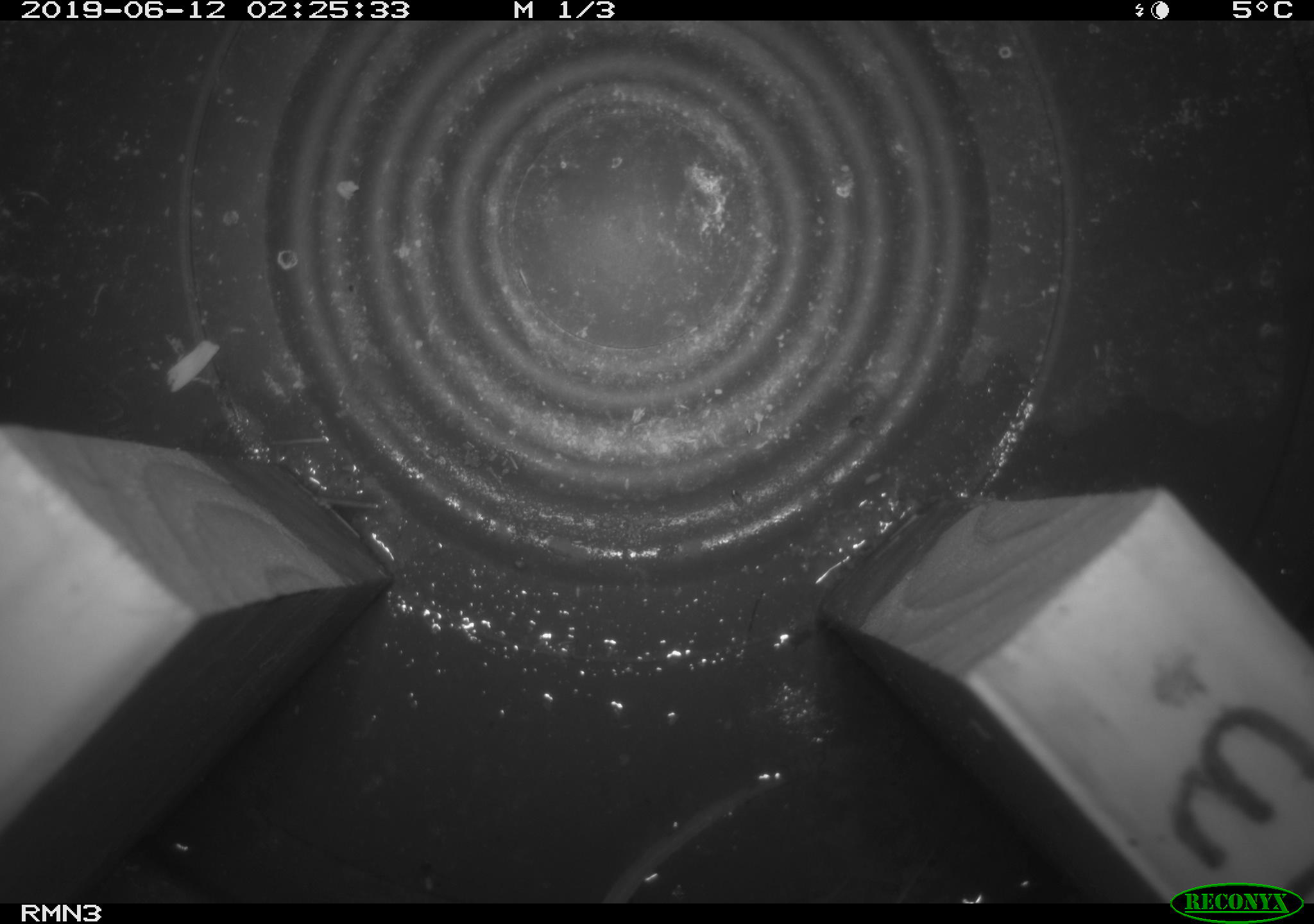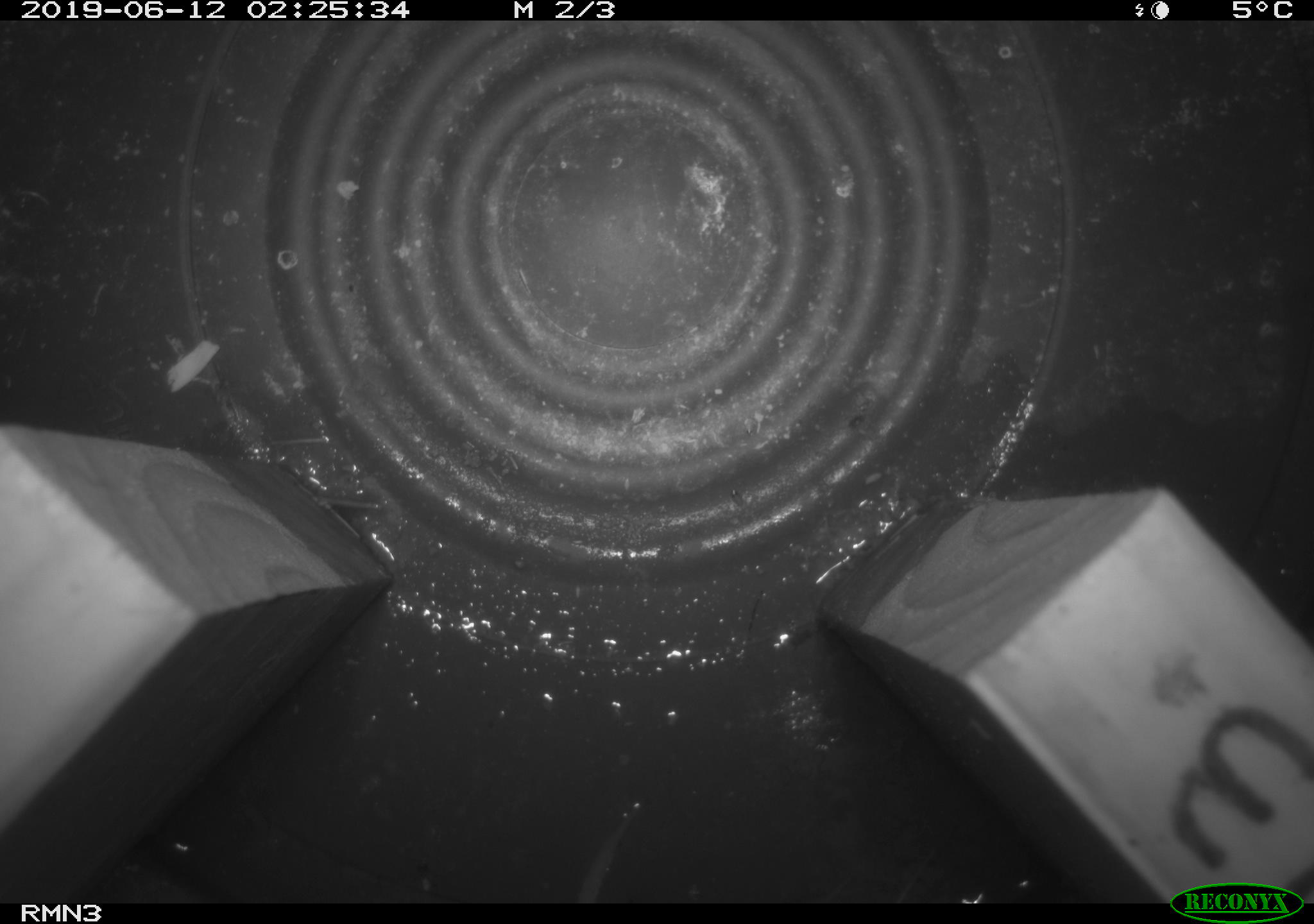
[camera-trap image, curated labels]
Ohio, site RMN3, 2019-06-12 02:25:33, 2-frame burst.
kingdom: Animalia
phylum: Chordata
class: Mammalia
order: Rodentia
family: Cricetidae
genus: Peromyscus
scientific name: Peromyscus leucopus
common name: white-footed mouse